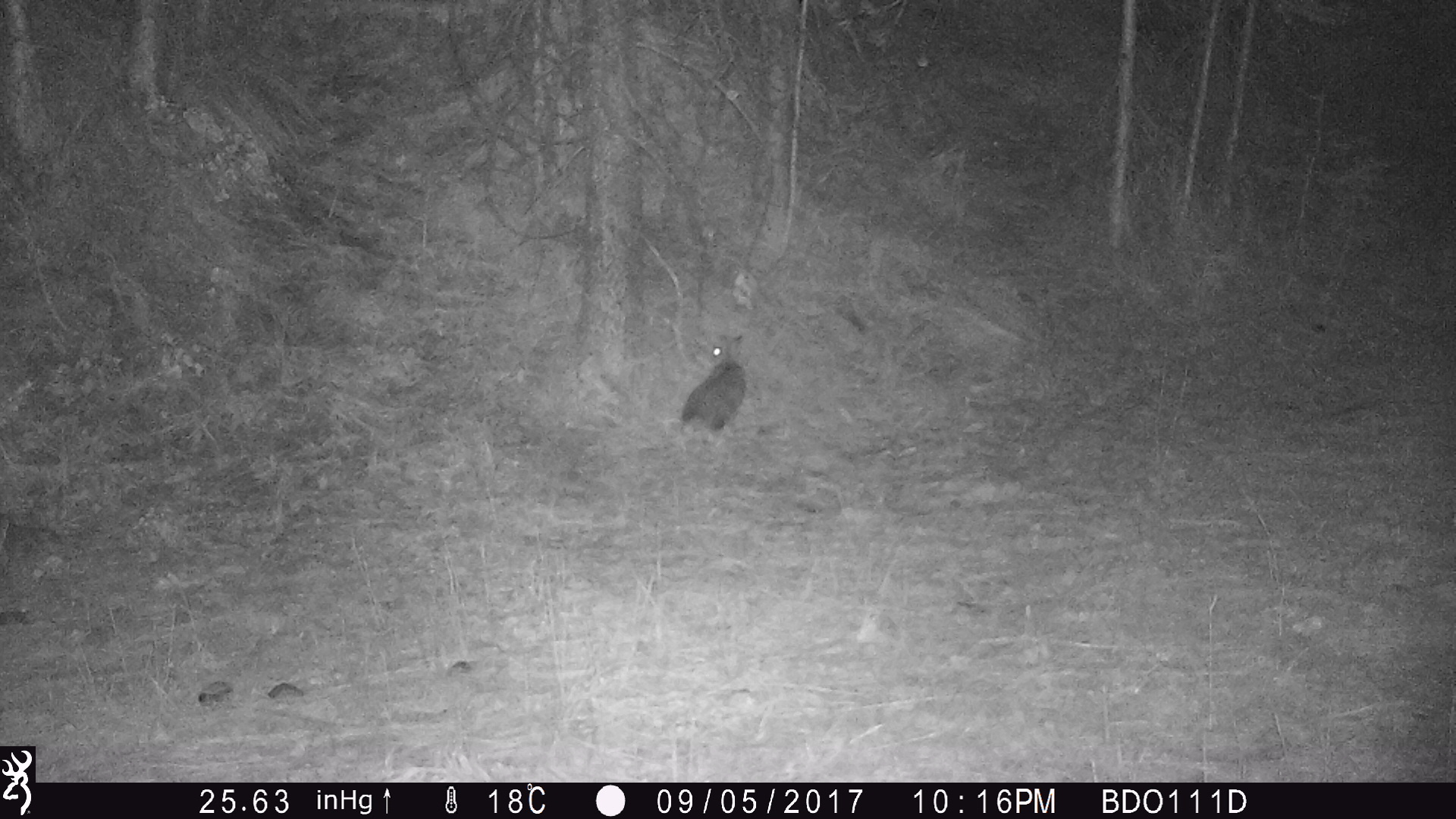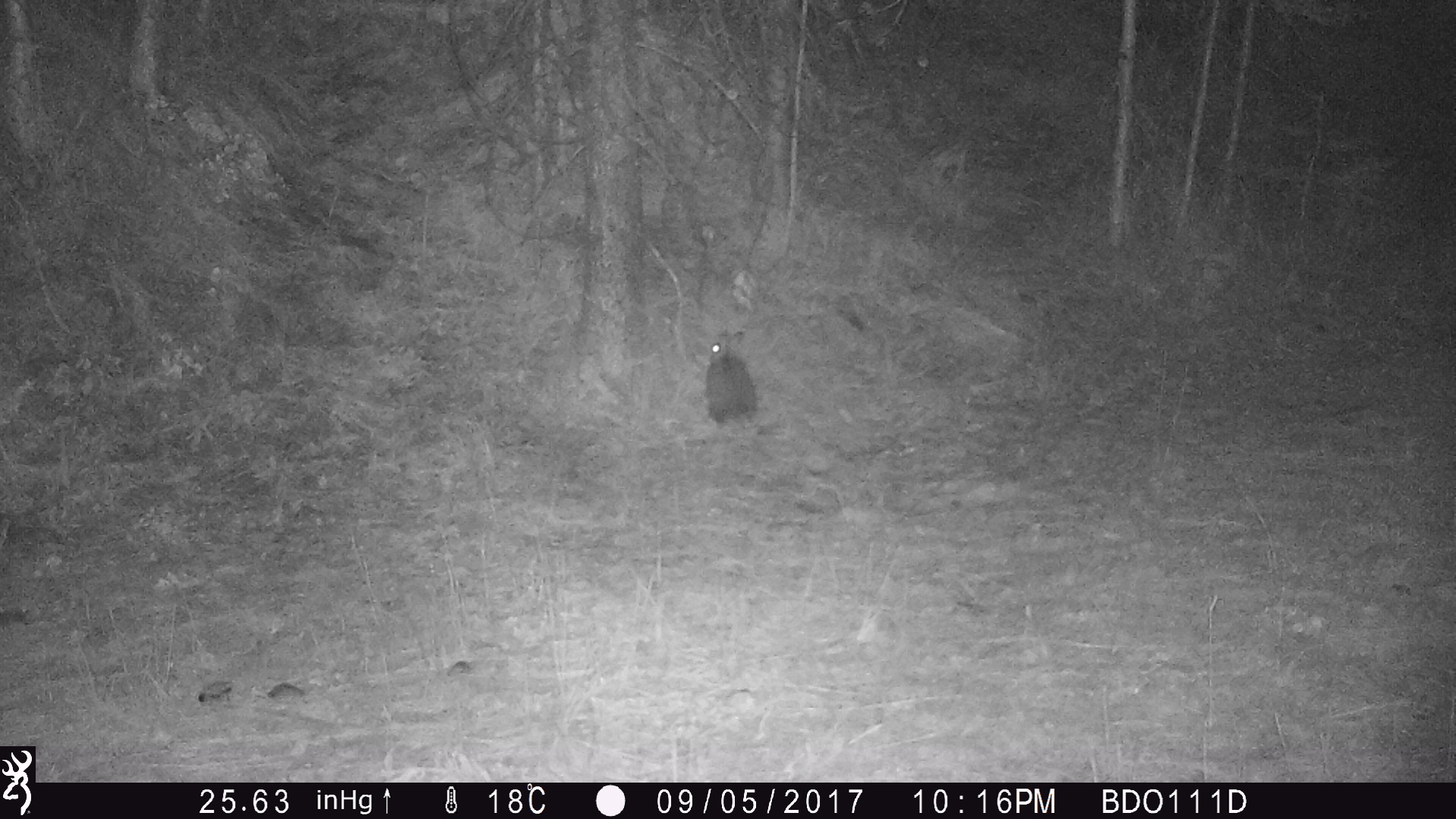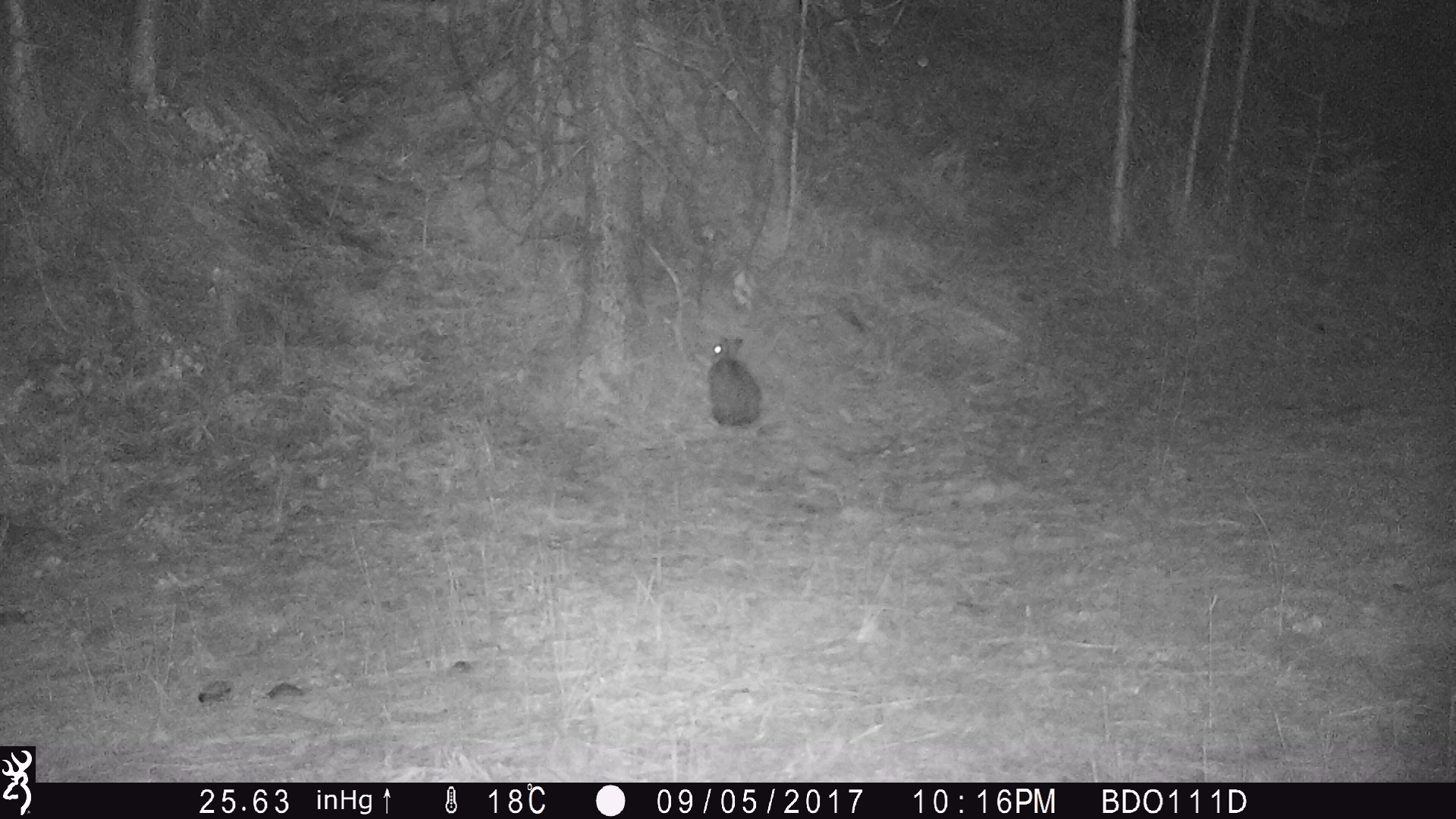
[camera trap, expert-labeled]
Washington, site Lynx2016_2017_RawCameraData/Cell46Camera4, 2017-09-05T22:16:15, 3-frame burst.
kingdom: Animalia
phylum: Chordata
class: Mammalia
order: Lagomorpha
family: Leporidae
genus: Lepus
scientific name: Lepus americanus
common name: snowshoe hare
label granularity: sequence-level